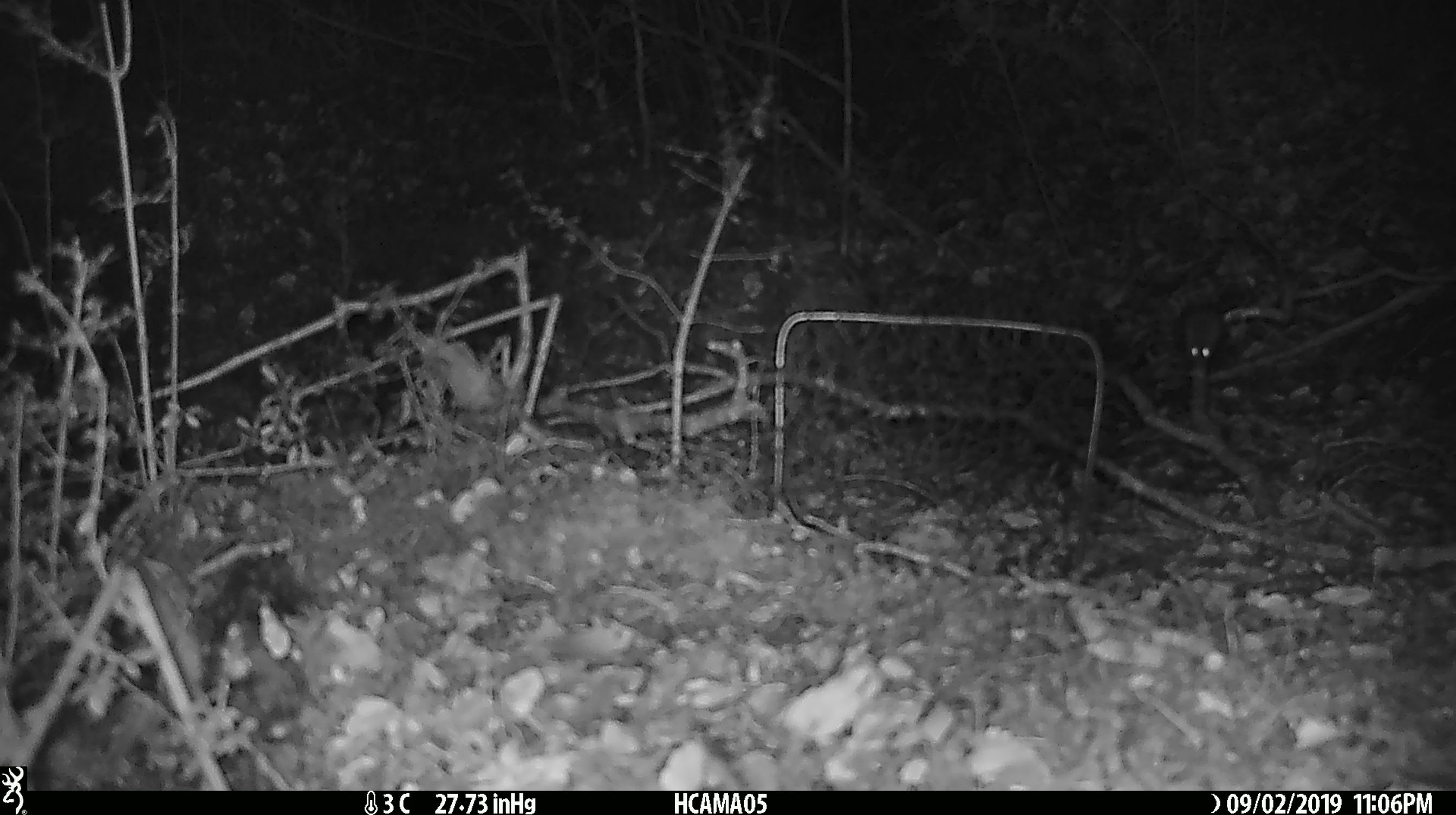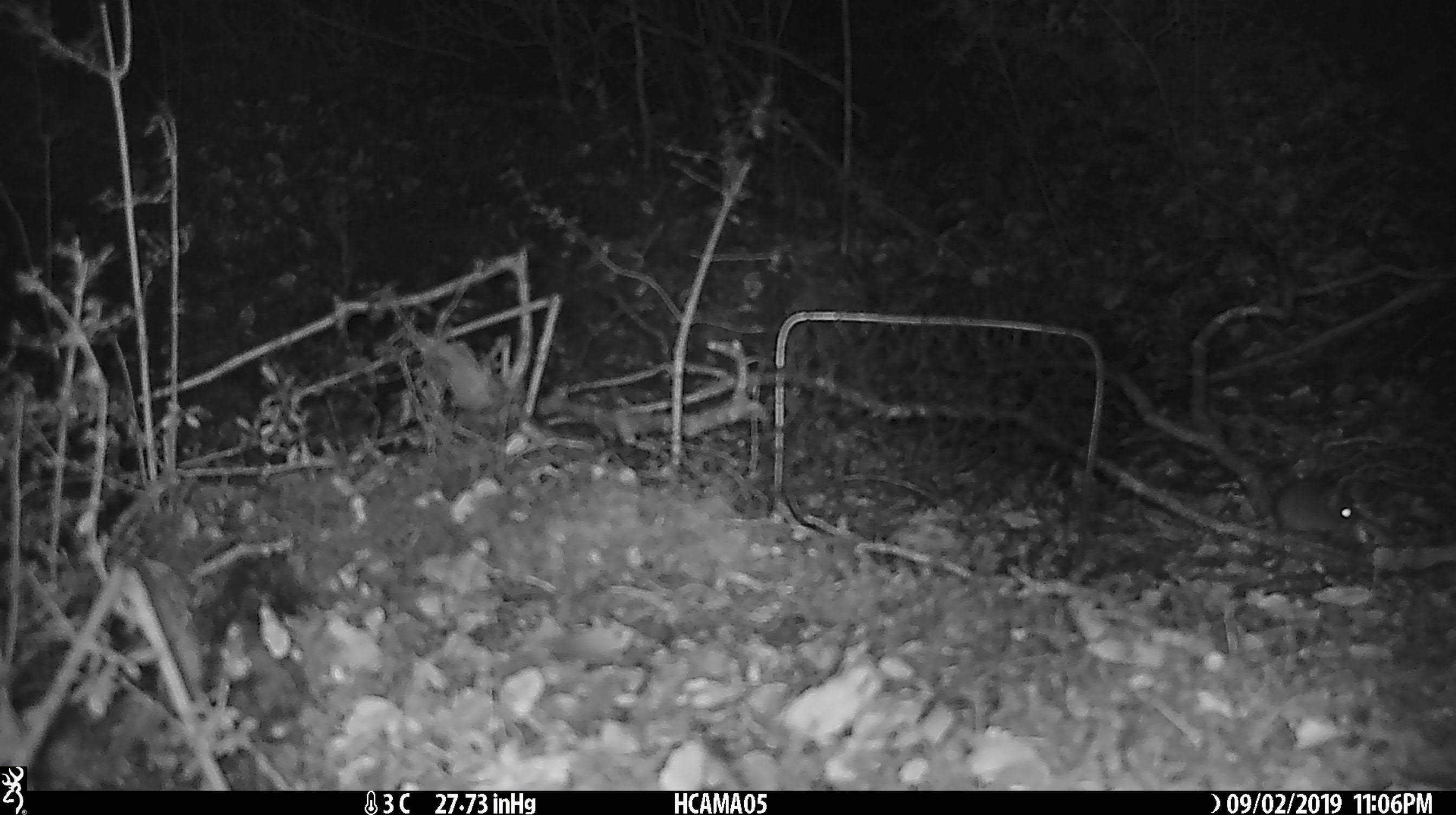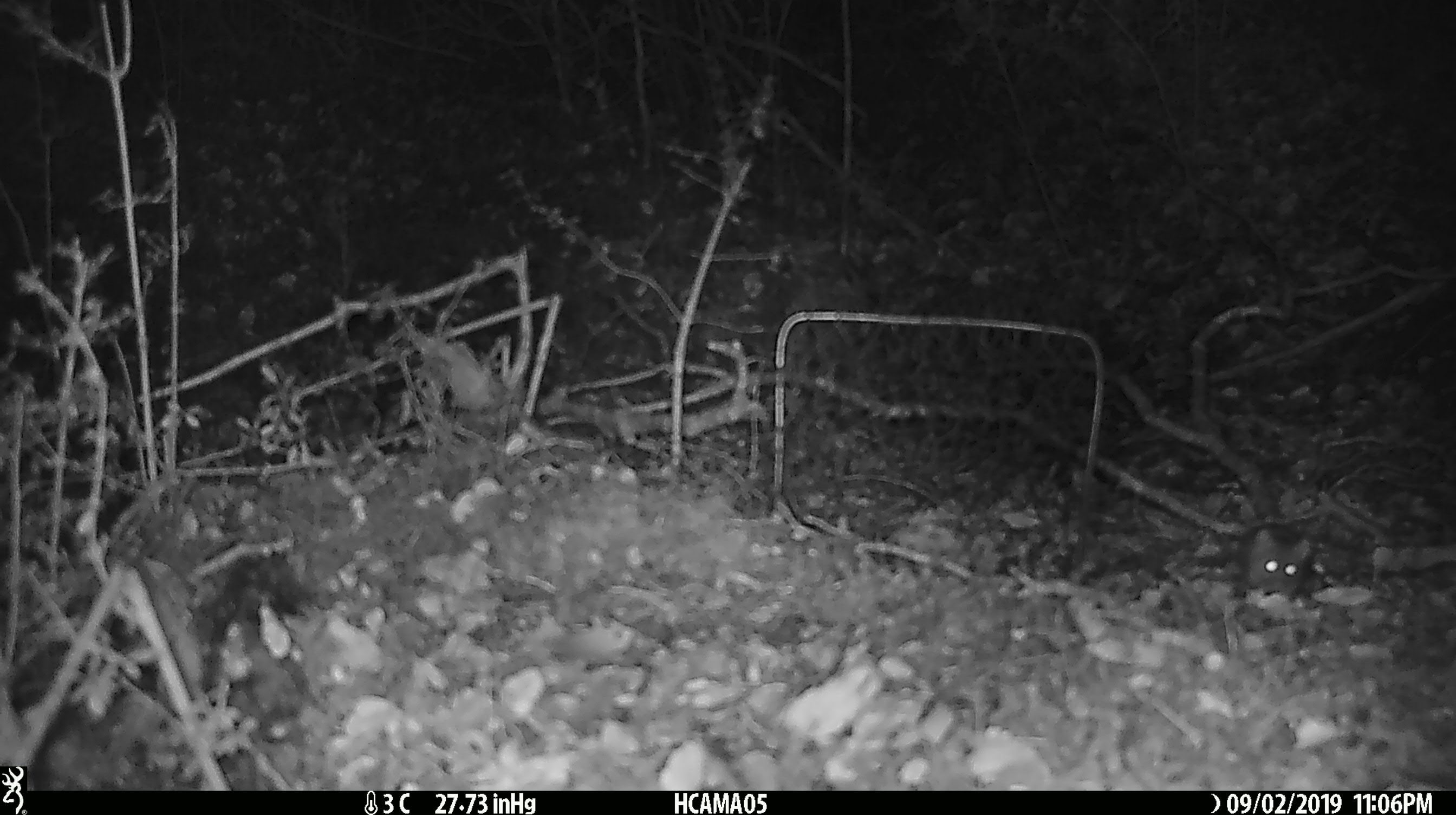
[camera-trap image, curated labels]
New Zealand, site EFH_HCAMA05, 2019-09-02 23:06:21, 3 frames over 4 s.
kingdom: Animalia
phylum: Chordata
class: Mammalia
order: Rodentia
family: Muridae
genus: Mus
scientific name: Mus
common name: mouse